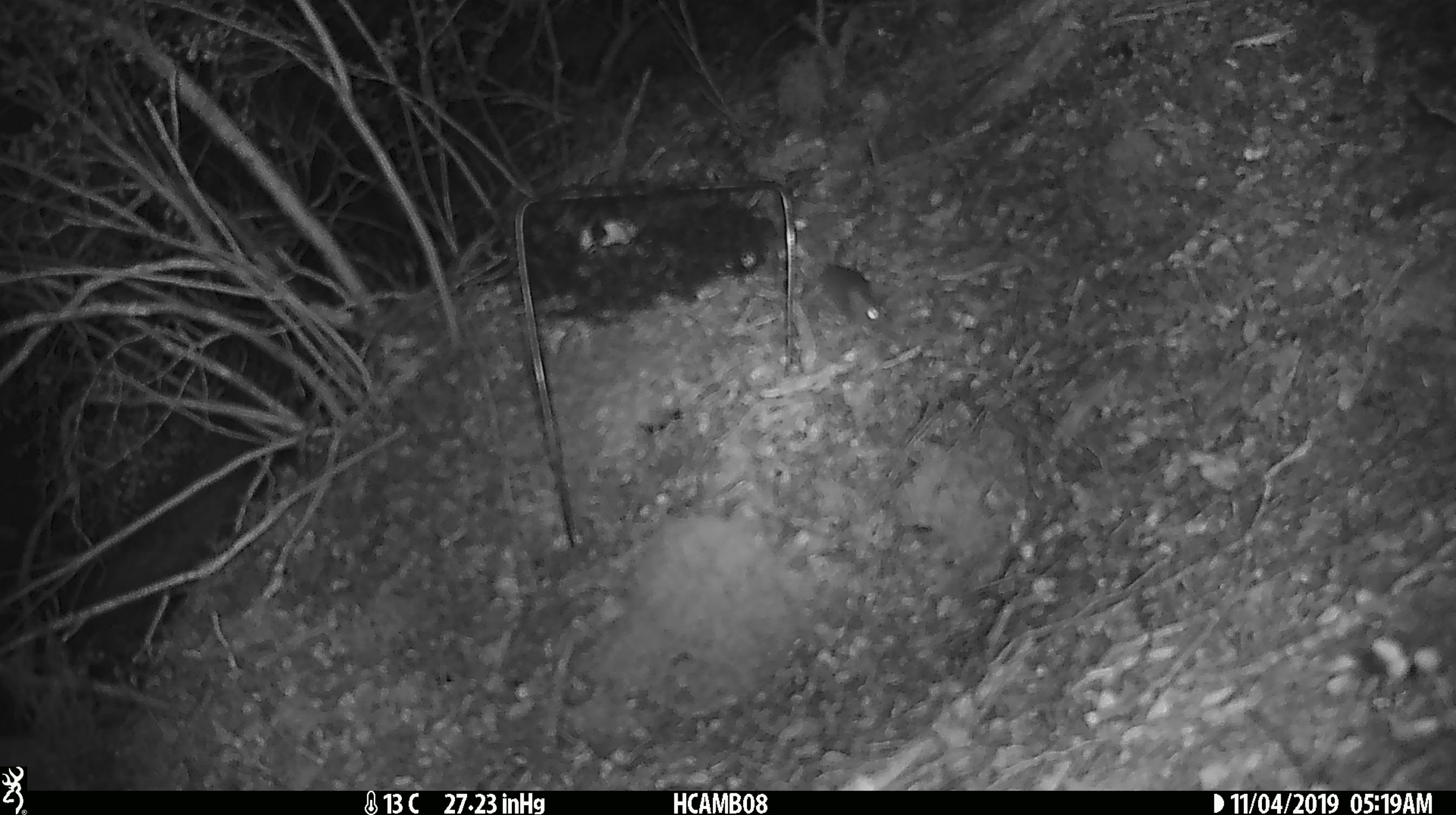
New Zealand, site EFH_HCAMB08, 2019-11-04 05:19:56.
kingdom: Animalia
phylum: Chordata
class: Mammalia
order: Rodentia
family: Muridae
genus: Mus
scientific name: Mus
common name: mouse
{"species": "mouse (Mus)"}